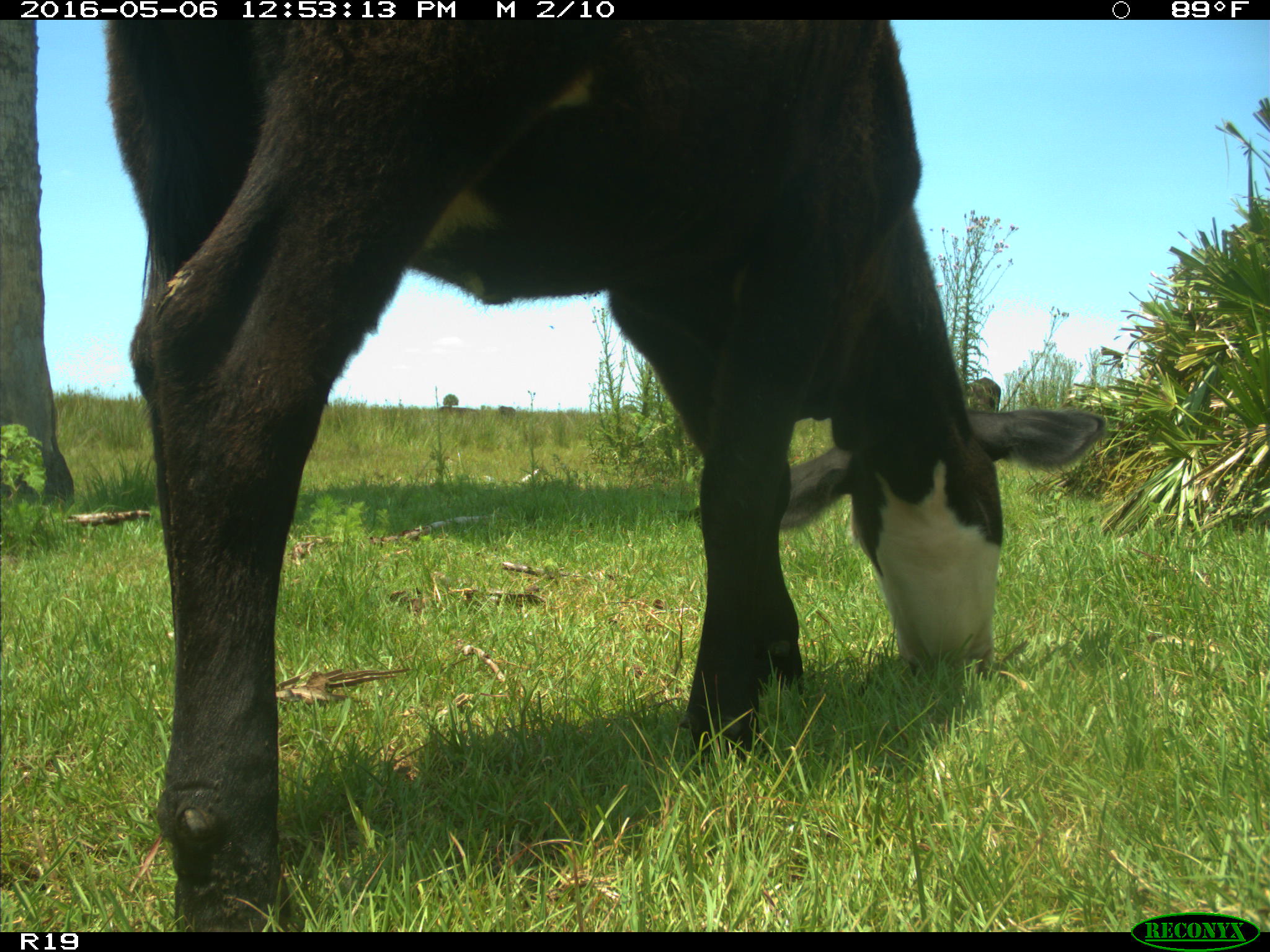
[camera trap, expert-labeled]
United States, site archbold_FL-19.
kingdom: Animalia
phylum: Chordata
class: Mammalia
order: Artiodactyla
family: Bovidae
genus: Bos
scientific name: Bos taurus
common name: domestic cow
Bos taurus (domestic cow).